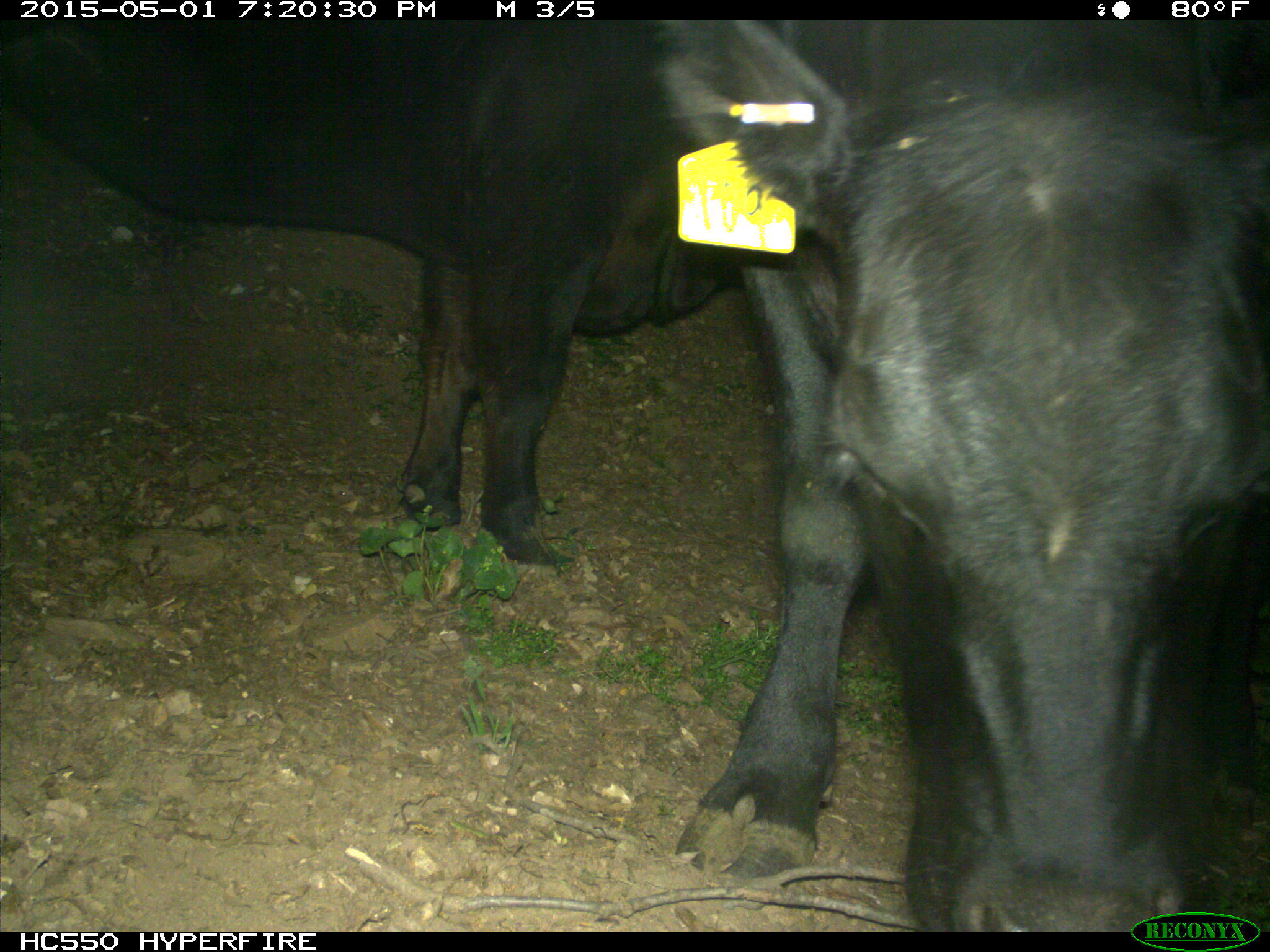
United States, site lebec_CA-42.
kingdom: Animalia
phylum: Chordata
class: Mammalia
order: Artiodactyla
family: Bovidae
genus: Bos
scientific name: Bos taurus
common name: domestic cow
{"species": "Bos taurus (domestic cow)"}